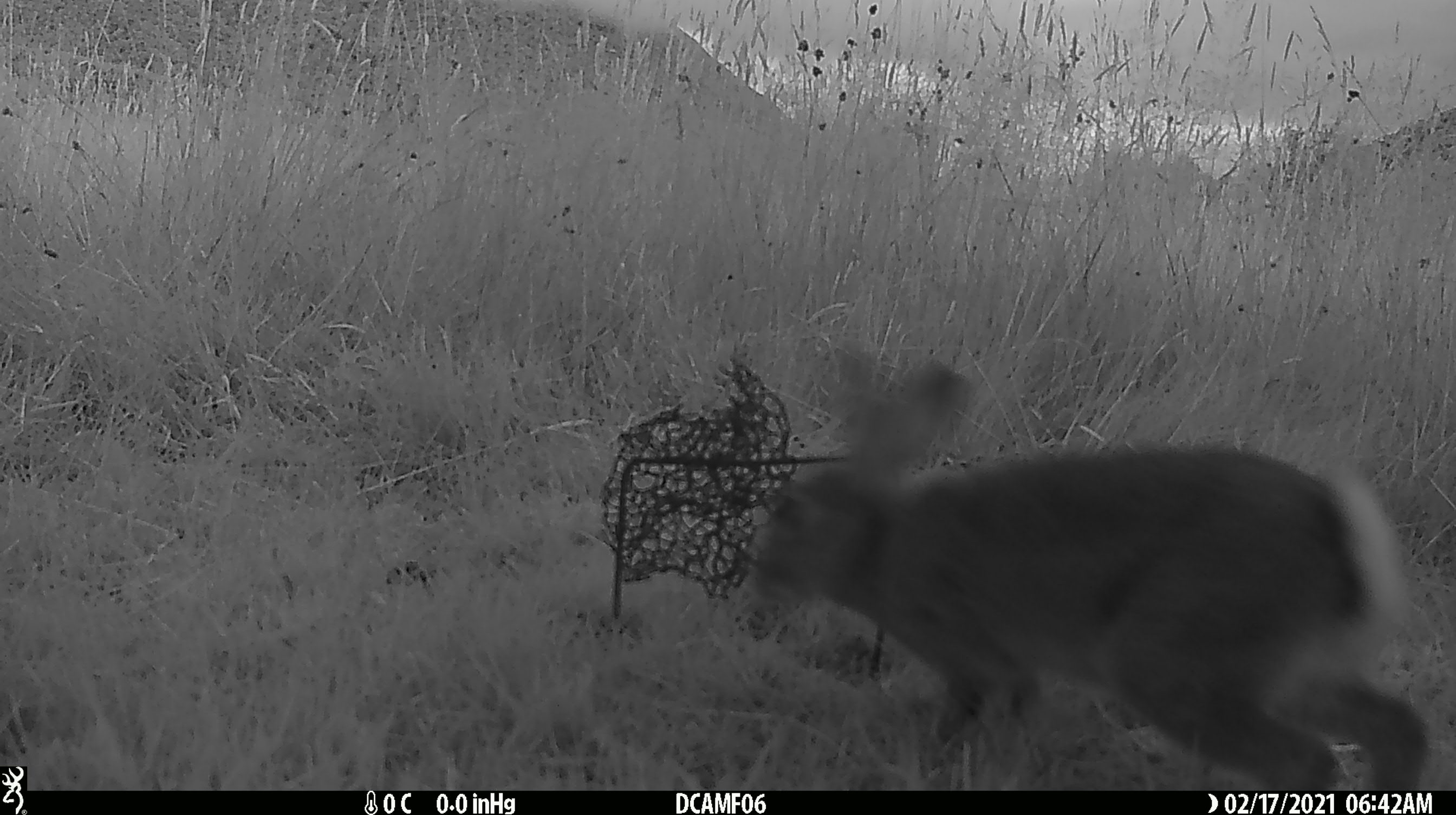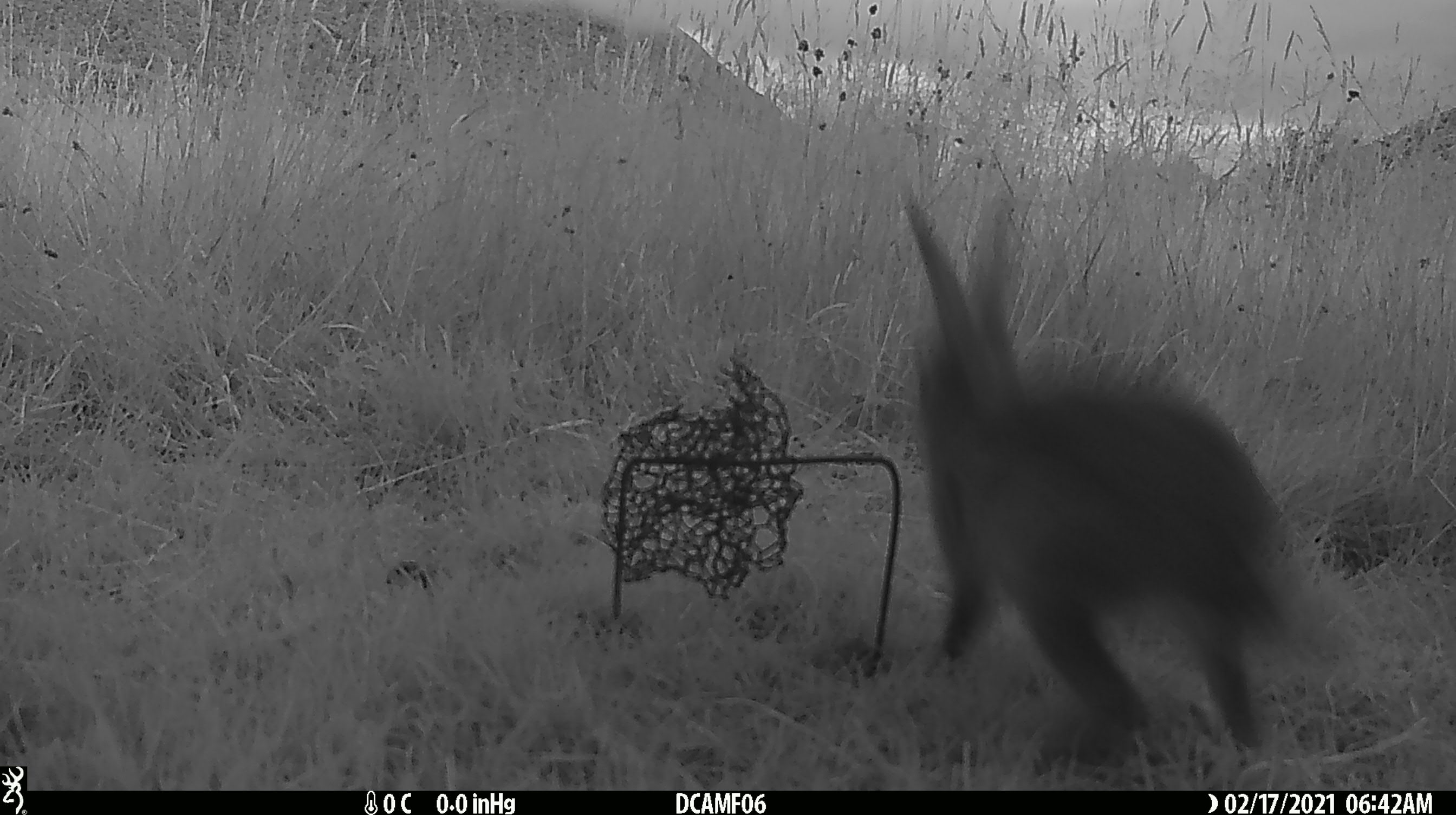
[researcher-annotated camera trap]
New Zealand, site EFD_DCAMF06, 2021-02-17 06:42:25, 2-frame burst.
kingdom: Animalia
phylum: Chordata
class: Mammalia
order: Lagomorpha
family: Leporidae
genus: Oryctolagus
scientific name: Oryctolagus cuniculus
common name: european rabbit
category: rabbit